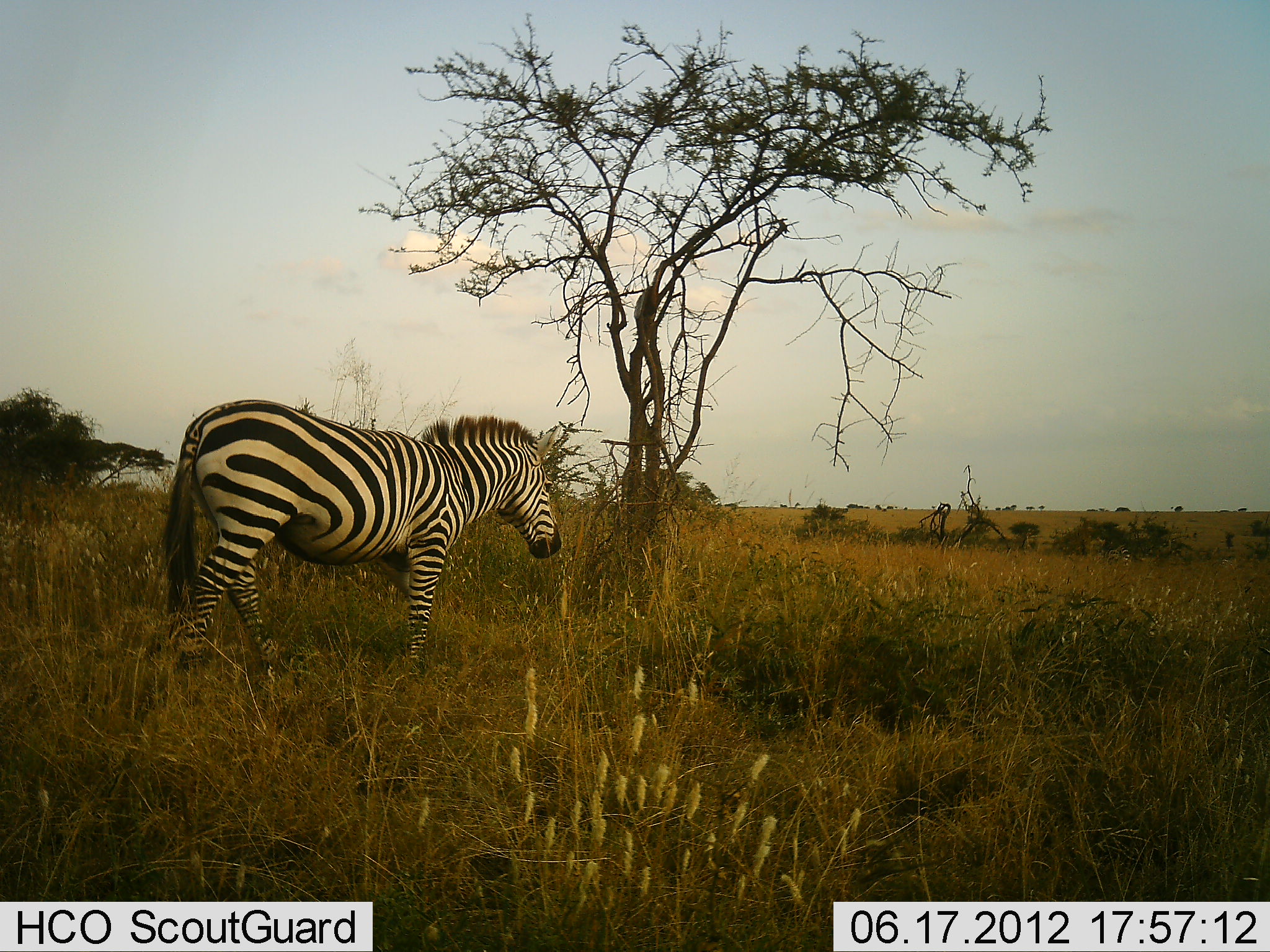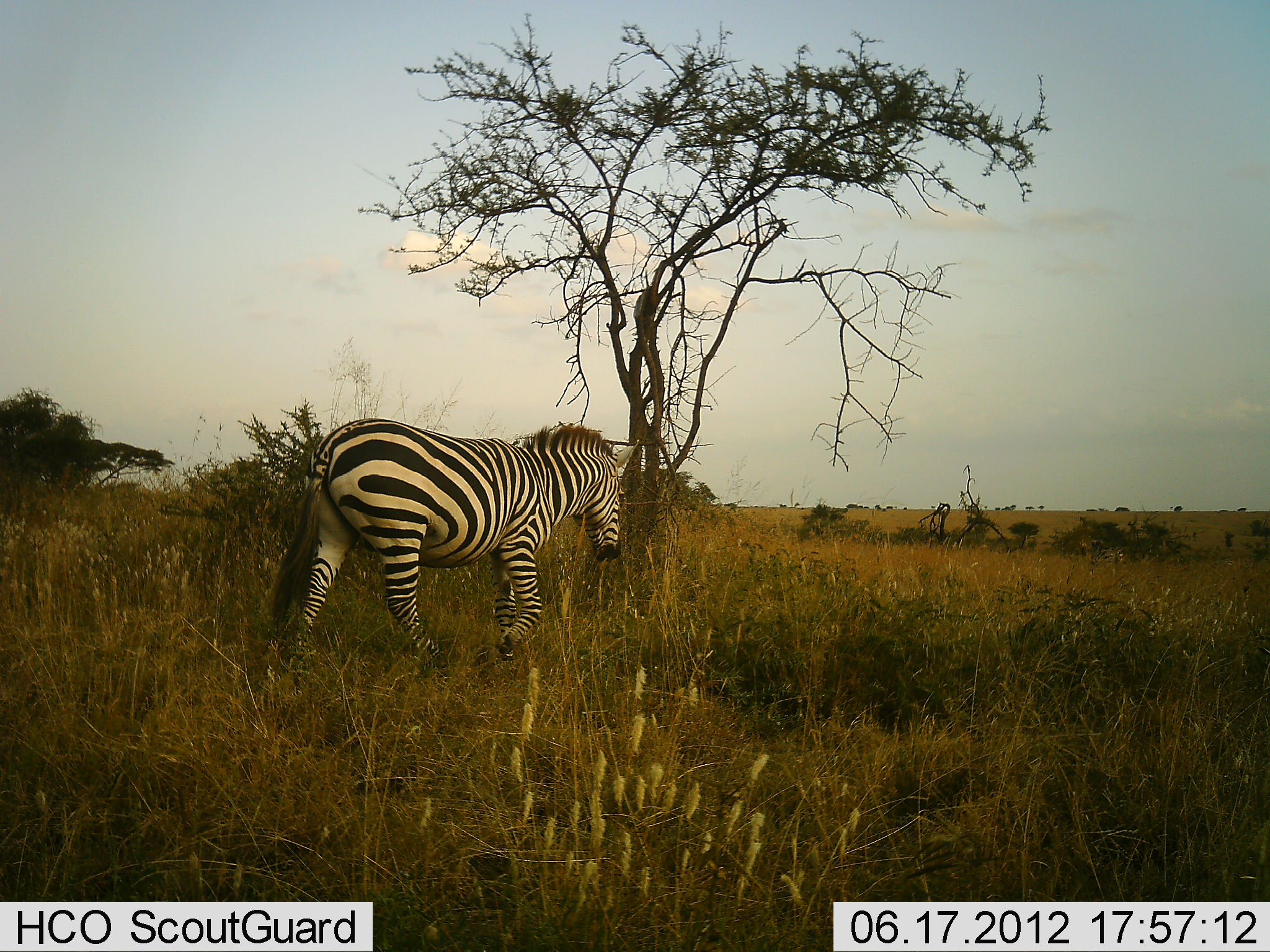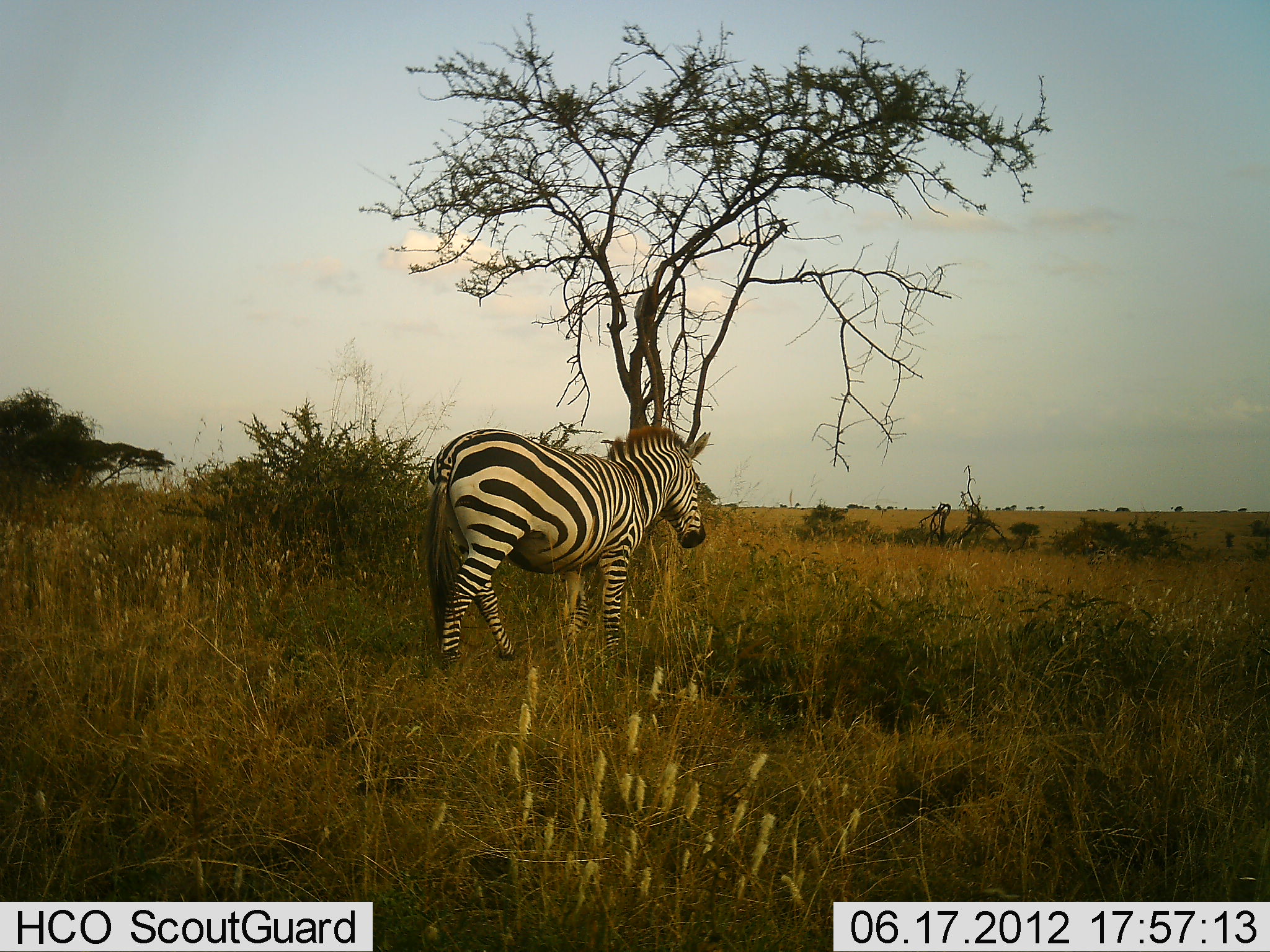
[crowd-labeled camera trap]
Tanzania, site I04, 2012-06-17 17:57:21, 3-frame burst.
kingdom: Animalia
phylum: Chordata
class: Mammalia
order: Perissodactyla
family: Equidae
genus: Equus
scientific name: Equus quagga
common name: plains zebra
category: zebra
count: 1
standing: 20%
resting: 0%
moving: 90%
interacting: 0%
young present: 0%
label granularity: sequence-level